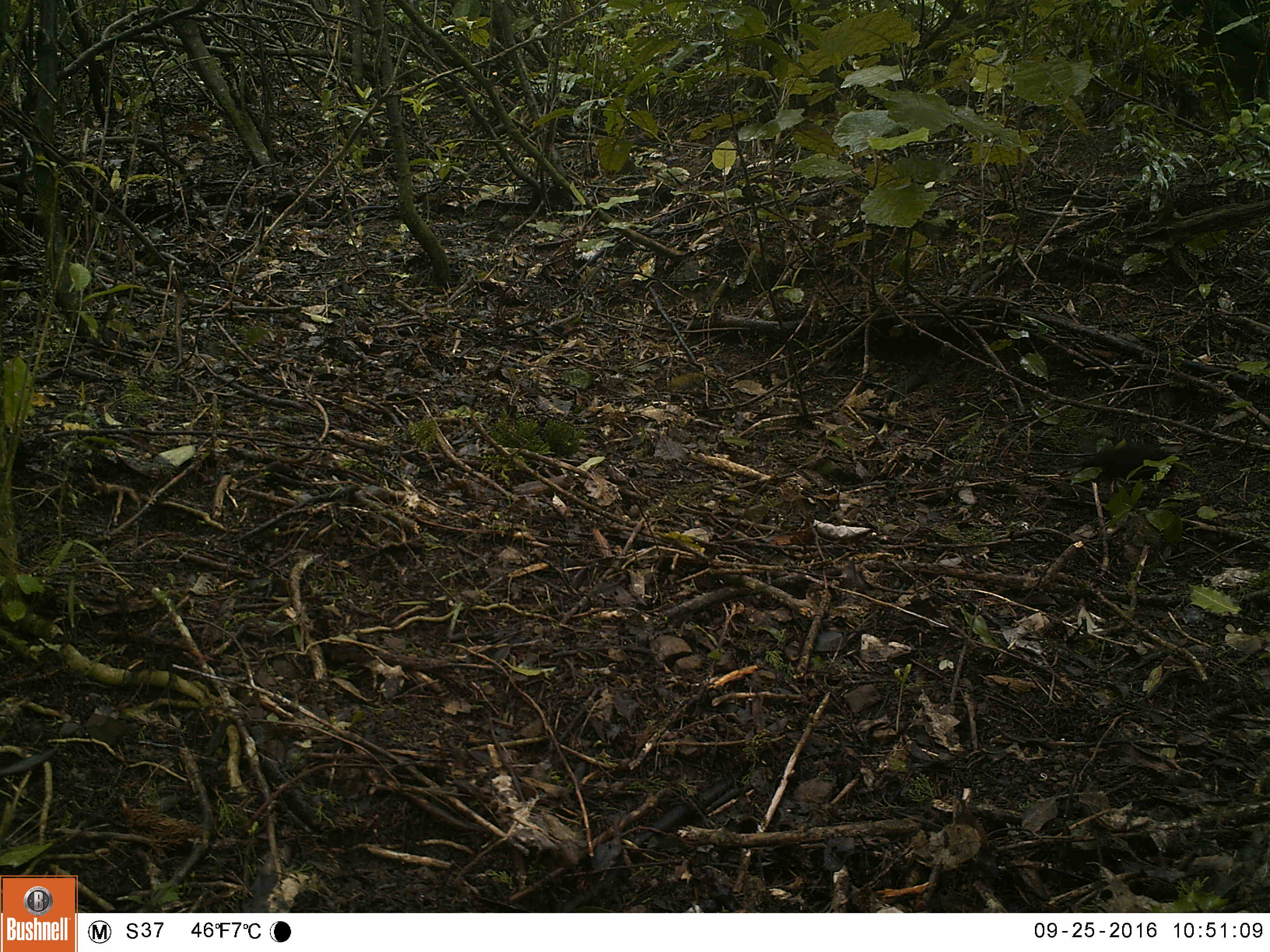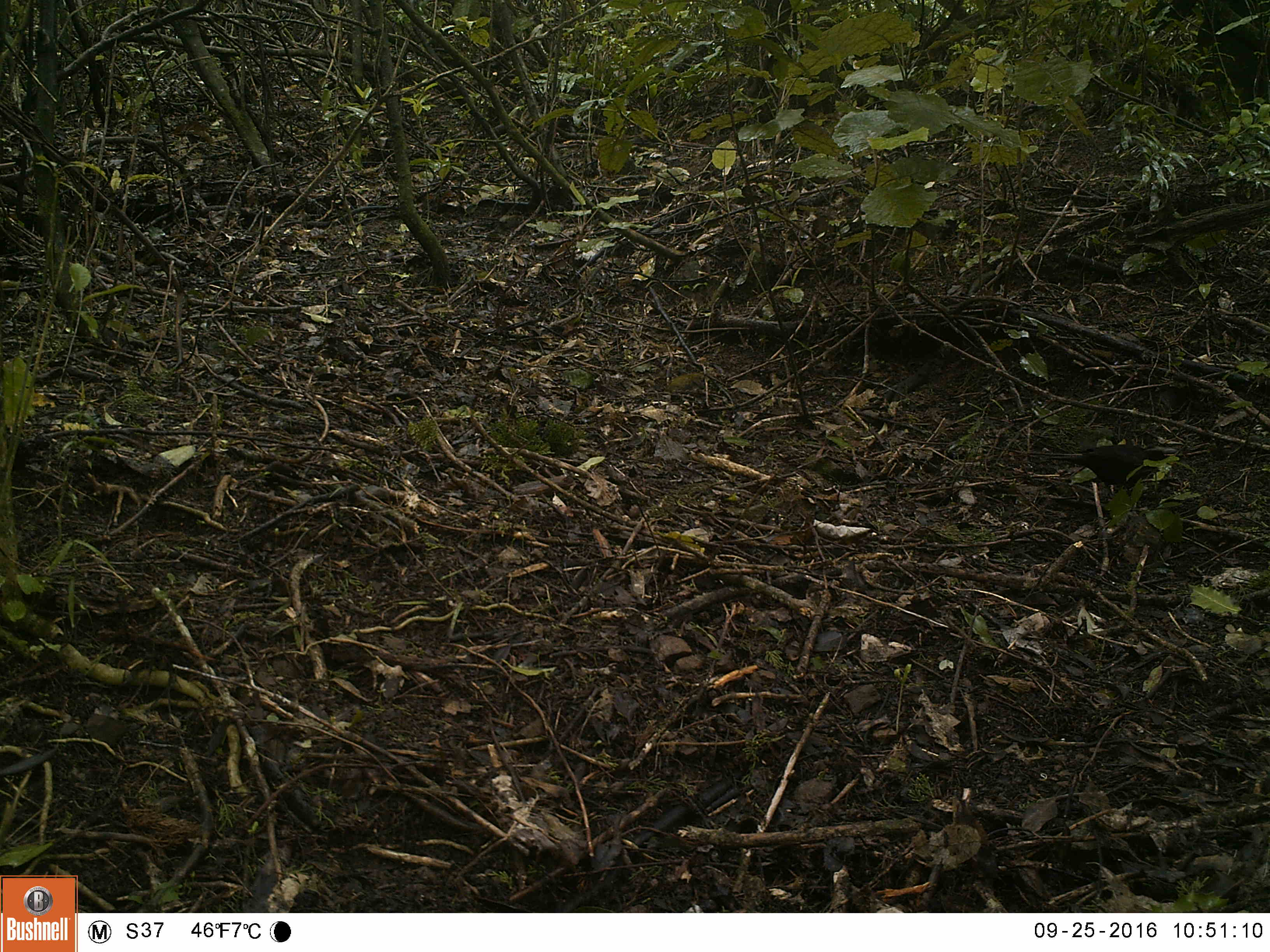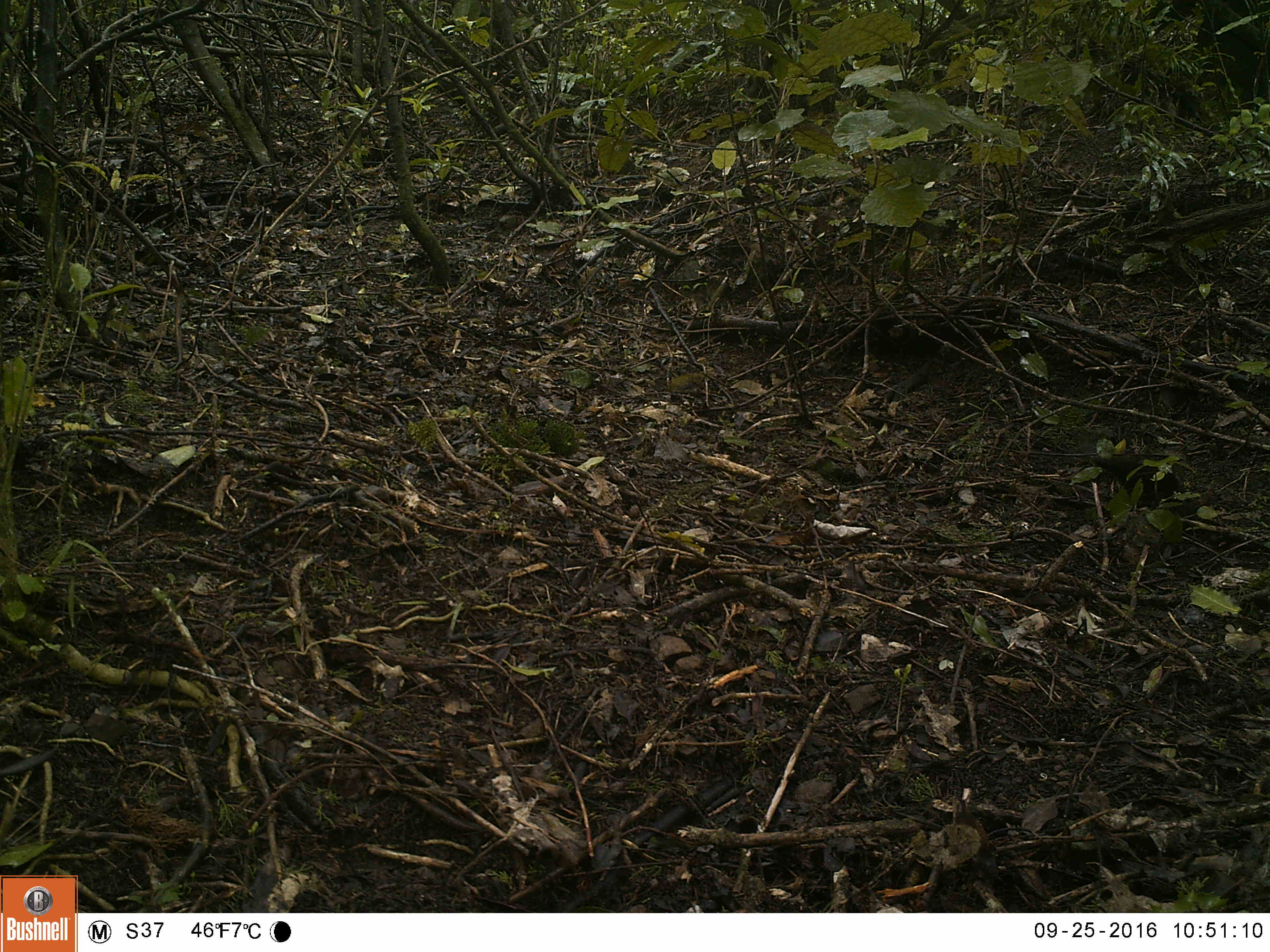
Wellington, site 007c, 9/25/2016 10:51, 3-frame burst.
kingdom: Animalia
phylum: Chordata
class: Aves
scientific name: Aves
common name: bird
Bird (Aves).